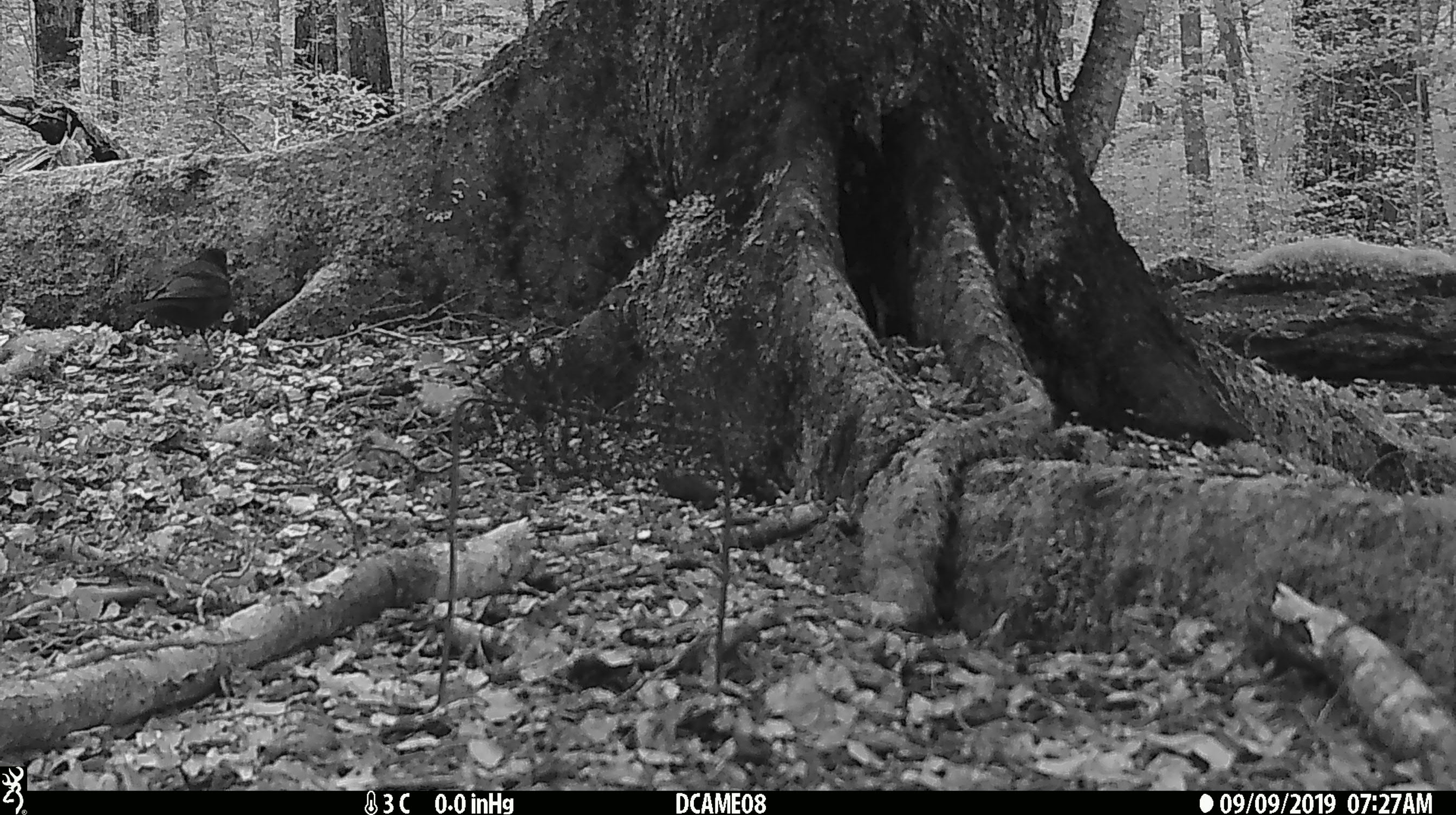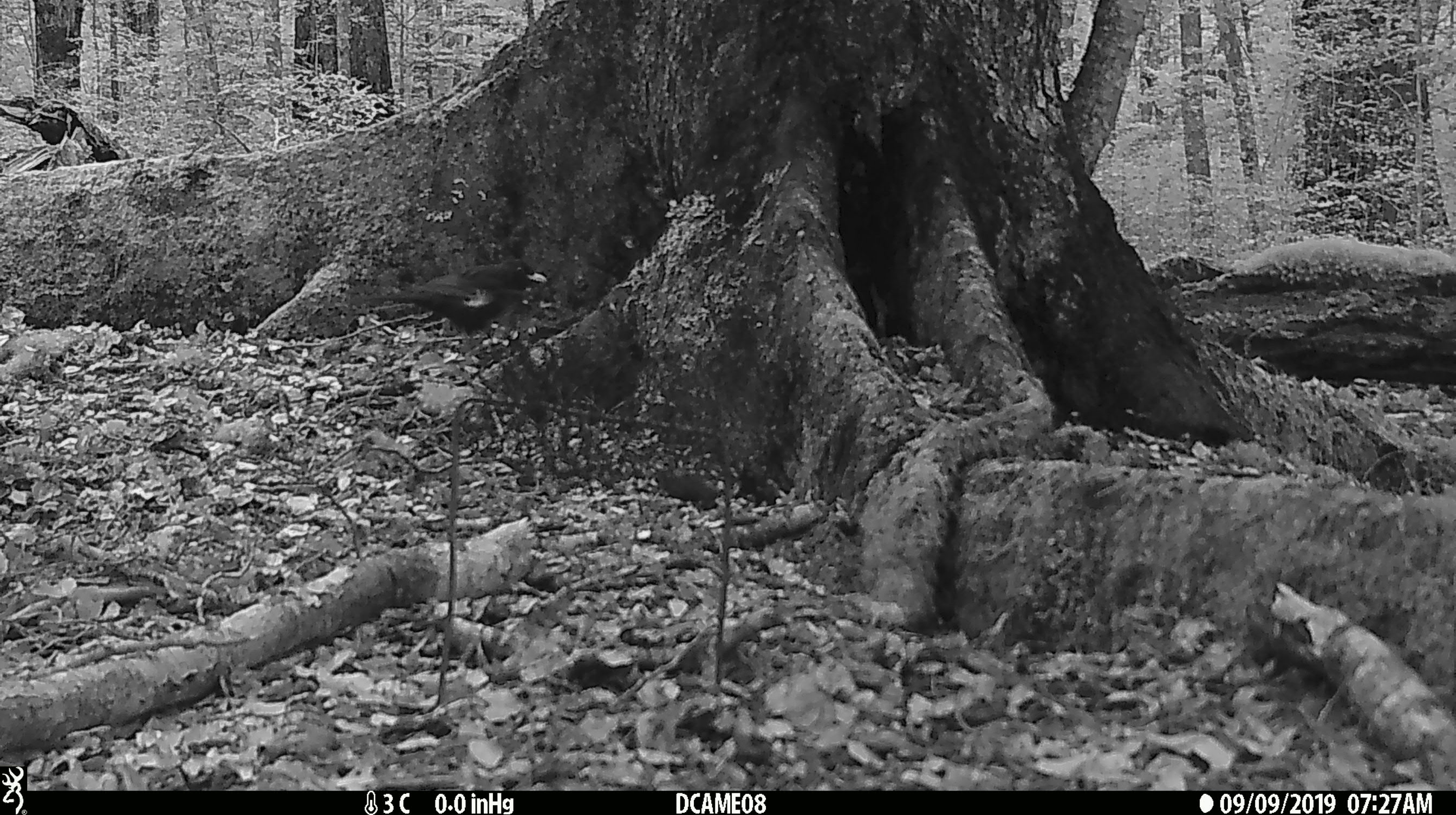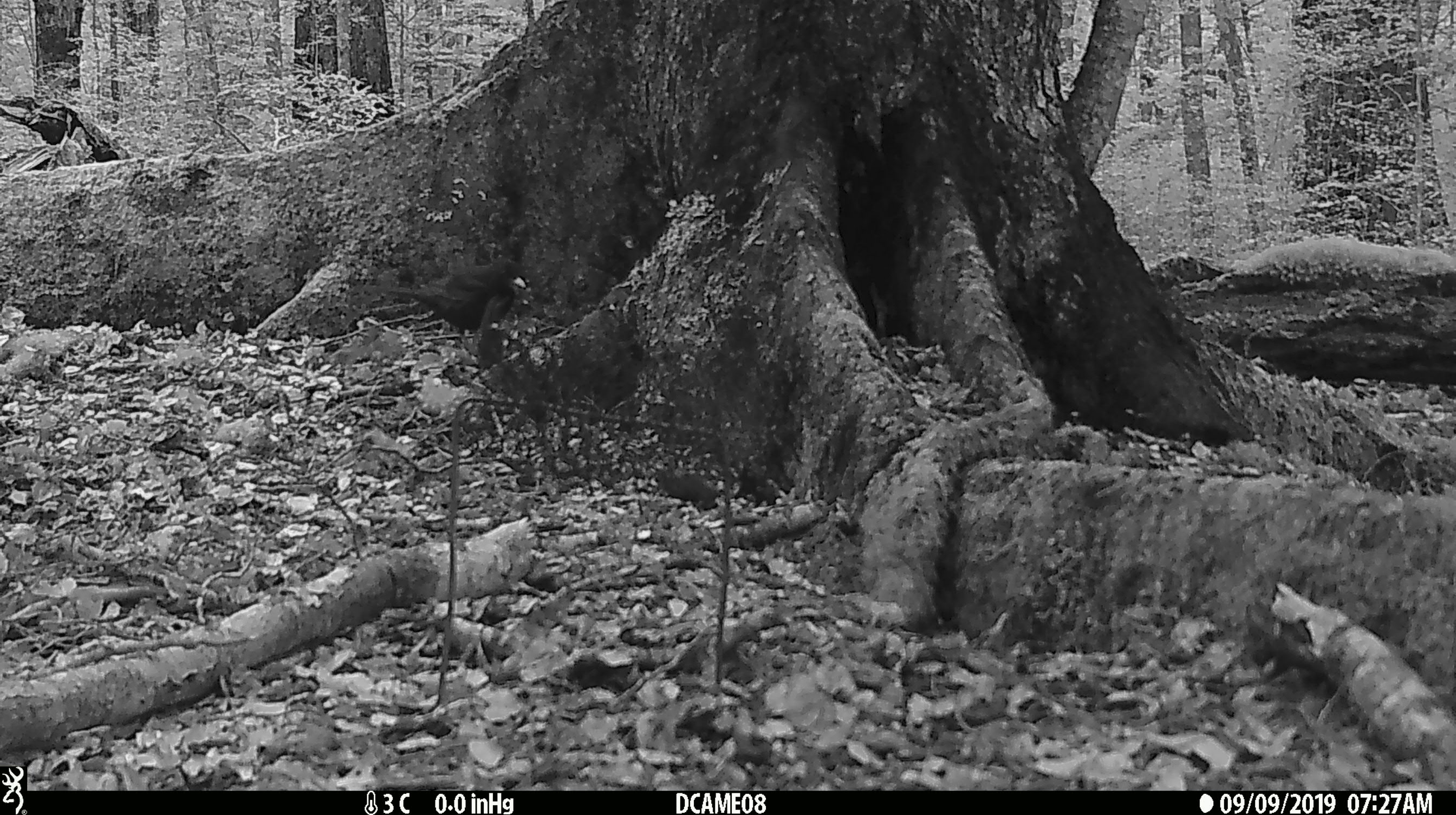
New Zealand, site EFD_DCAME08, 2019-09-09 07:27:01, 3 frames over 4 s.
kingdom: Animalia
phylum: Chordata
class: Aves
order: Passeriformes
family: Turdidae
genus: Turdus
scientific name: Turdus merula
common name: eurasian blackbird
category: blackbird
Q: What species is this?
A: Blackbird (eurasian blackbird) (Turdus merula).